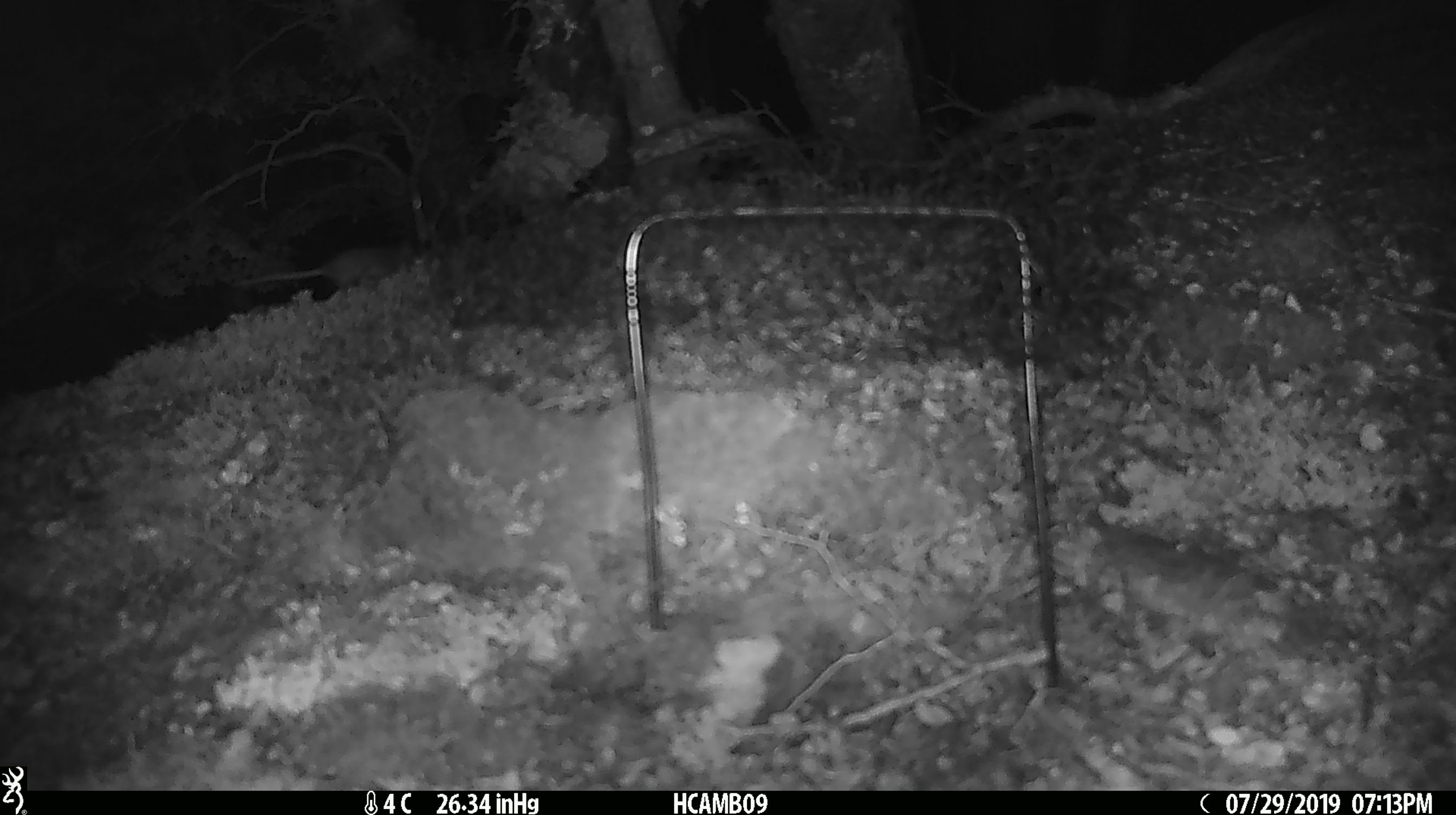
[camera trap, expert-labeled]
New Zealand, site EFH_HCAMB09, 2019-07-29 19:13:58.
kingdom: Animalia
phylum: Chordata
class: Mammalia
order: Rodentia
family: Muridae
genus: Mus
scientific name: Mus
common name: mouse